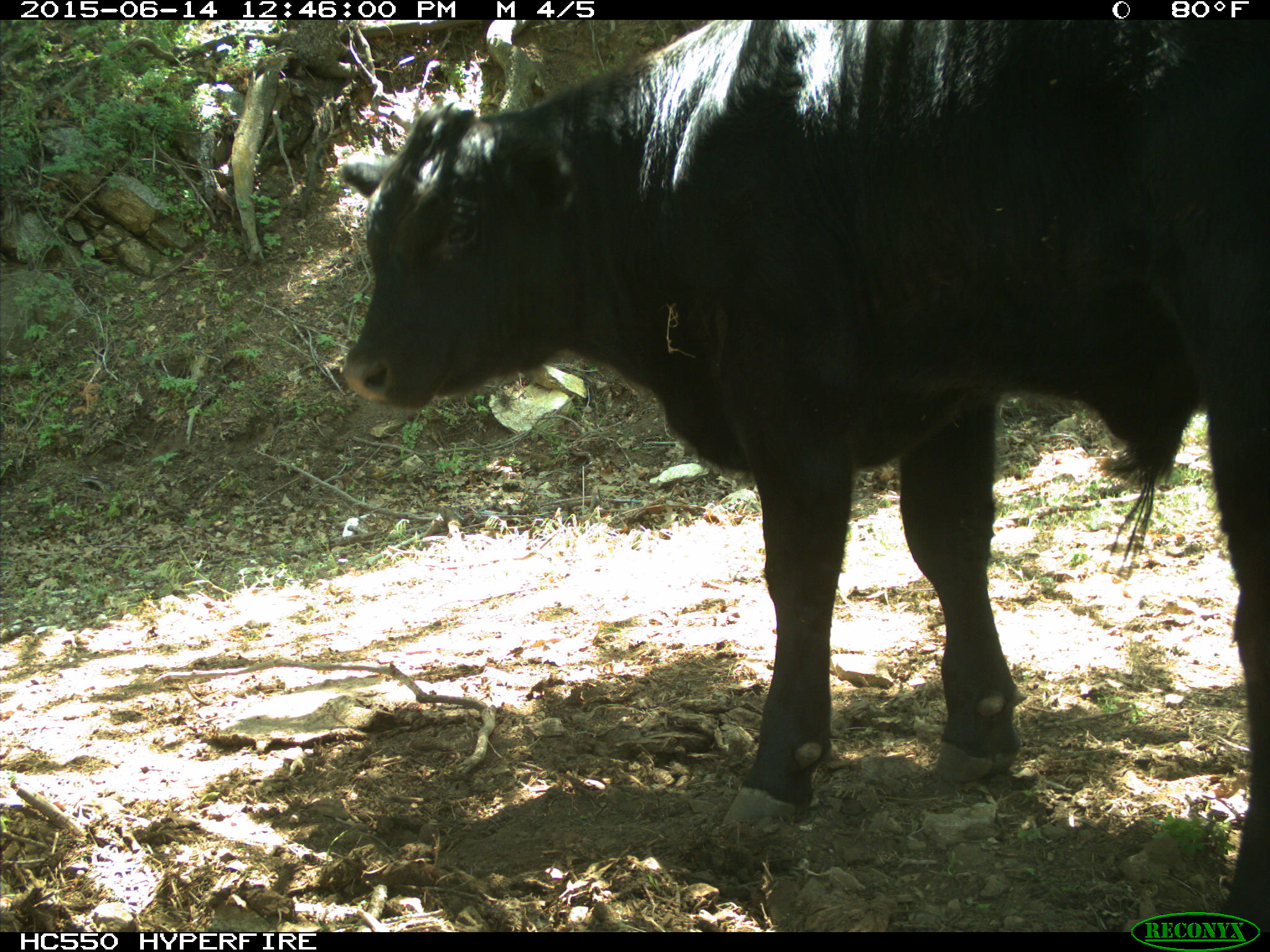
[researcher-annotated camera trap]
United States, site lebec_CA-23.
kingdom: Animalia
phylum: Chordata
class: Mammalia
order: Artiodactyla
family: Bovidae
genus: Bos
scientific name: Bos taurus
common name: domestic cow